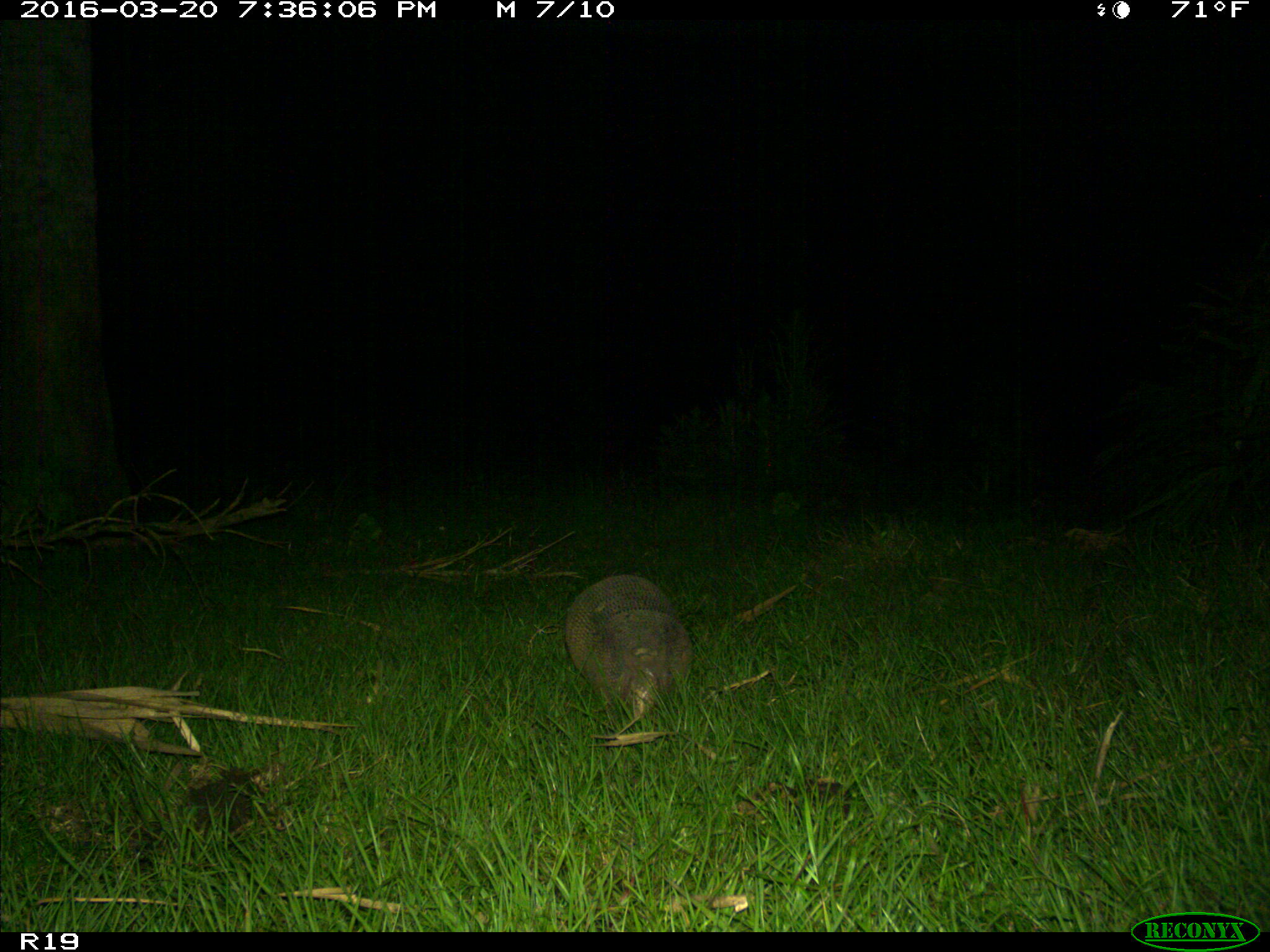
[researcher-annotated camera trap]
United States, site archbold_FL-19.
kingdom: Animalia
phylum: Chordata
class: Mammalia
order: Cingulata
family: Dasypodidae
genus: Dasypus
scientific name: Dasypus novemcinctus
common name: nine-banded armadillo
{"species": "Dasypus novemcinctus (nine-banded armadillo)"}